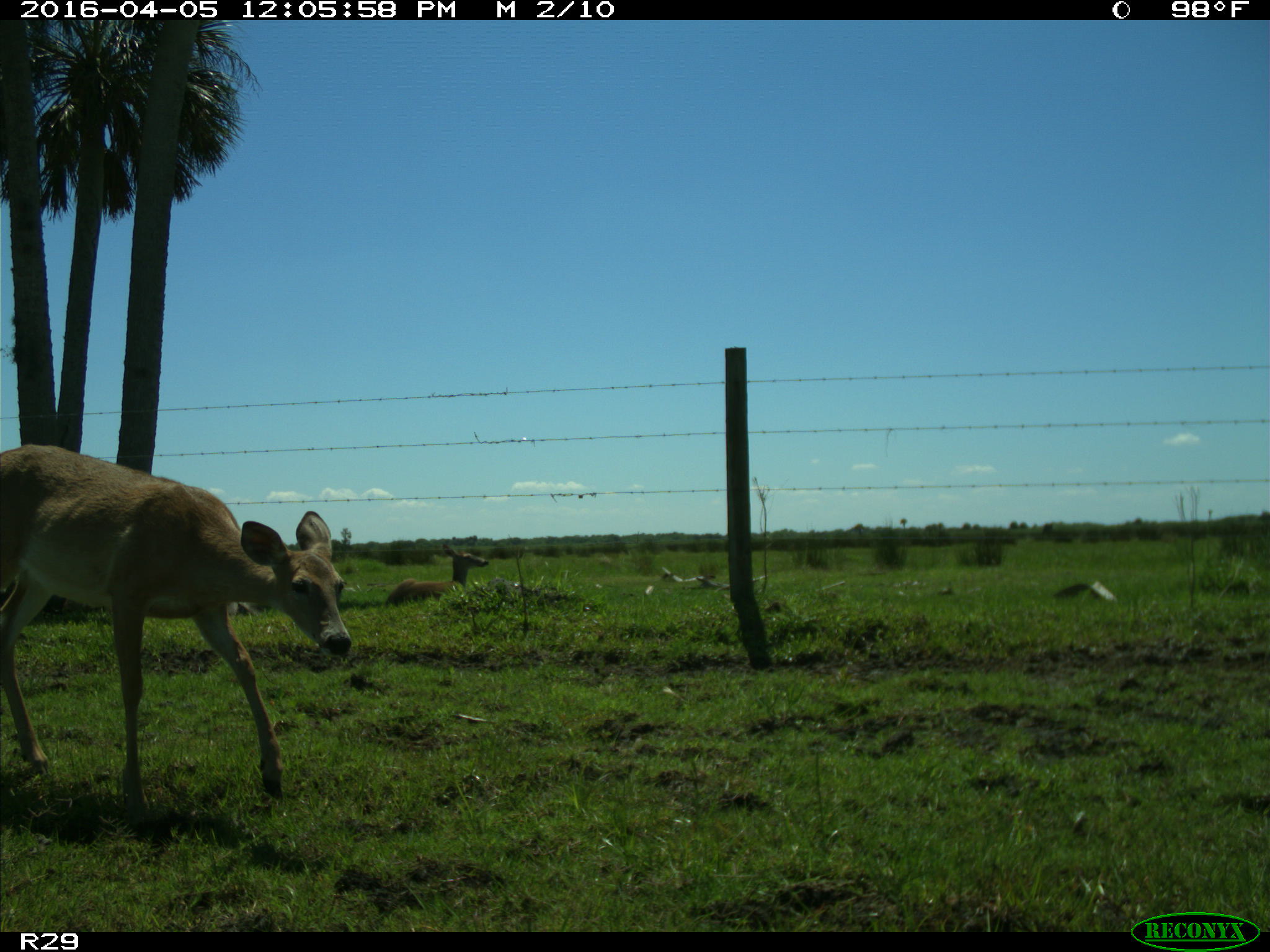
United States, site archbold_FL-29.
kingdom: Animalia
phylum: Chordata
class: Mammalia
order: Artiodactyla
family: Cervidae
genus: Odocoileus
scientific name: Odocoileus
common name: deer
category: unidentified deer